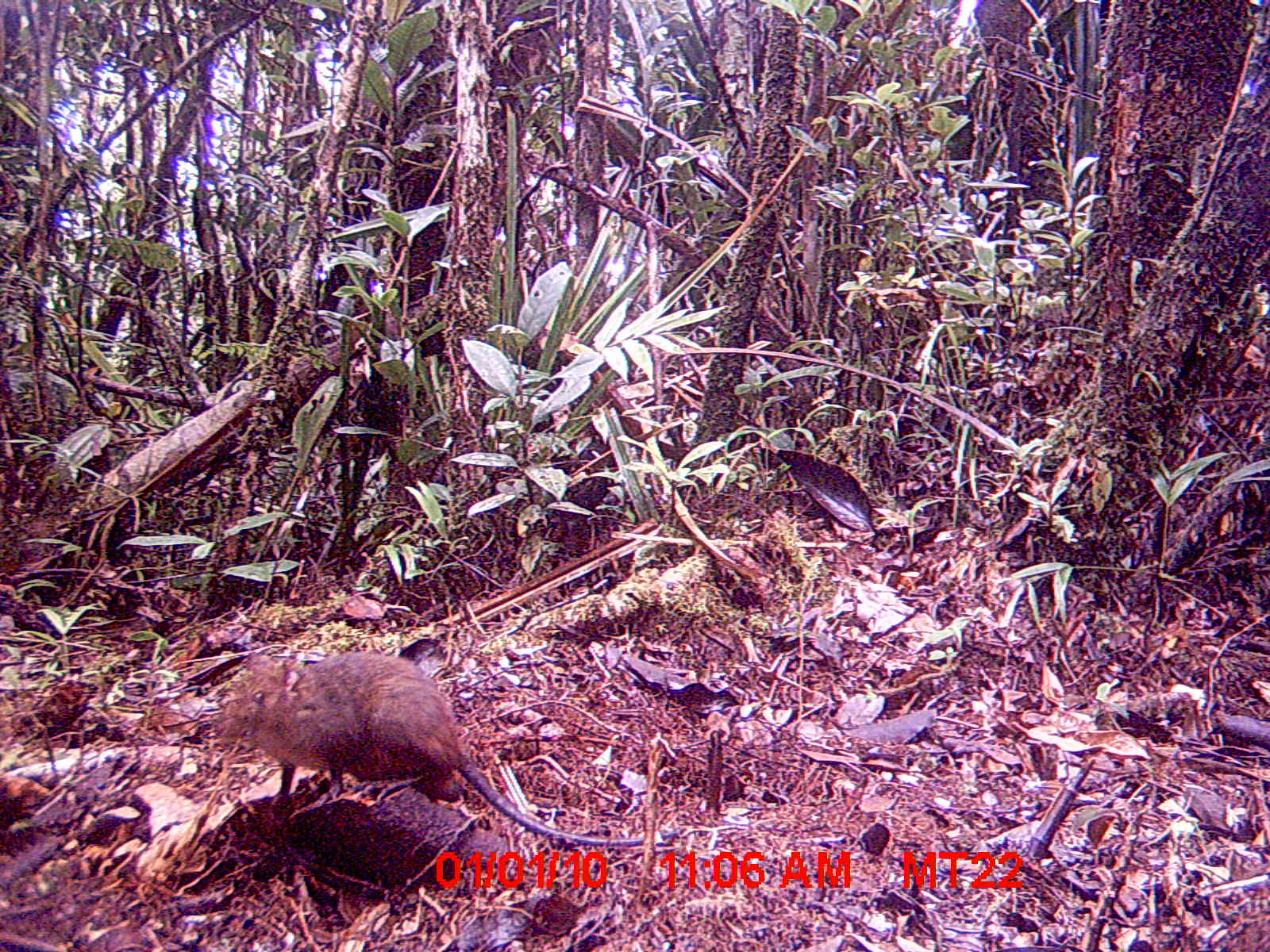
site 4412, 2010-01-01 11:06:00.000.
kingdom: Animalia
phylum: Chordata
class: Mammalia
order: Rodentia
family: Nesomyidae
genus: Hypogeomys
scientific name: Hypogeomys antimena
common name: malagasy giant rat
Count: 1.